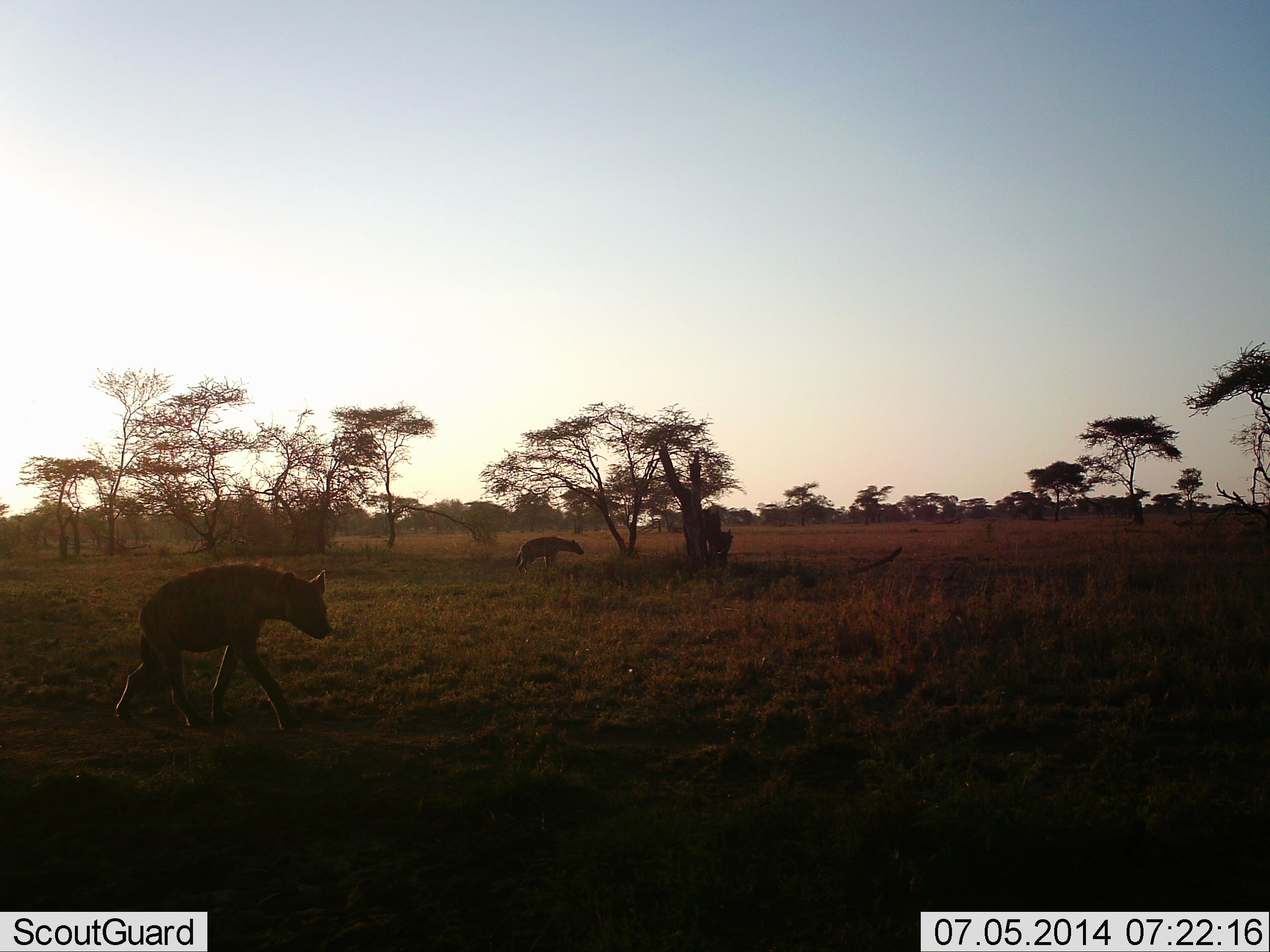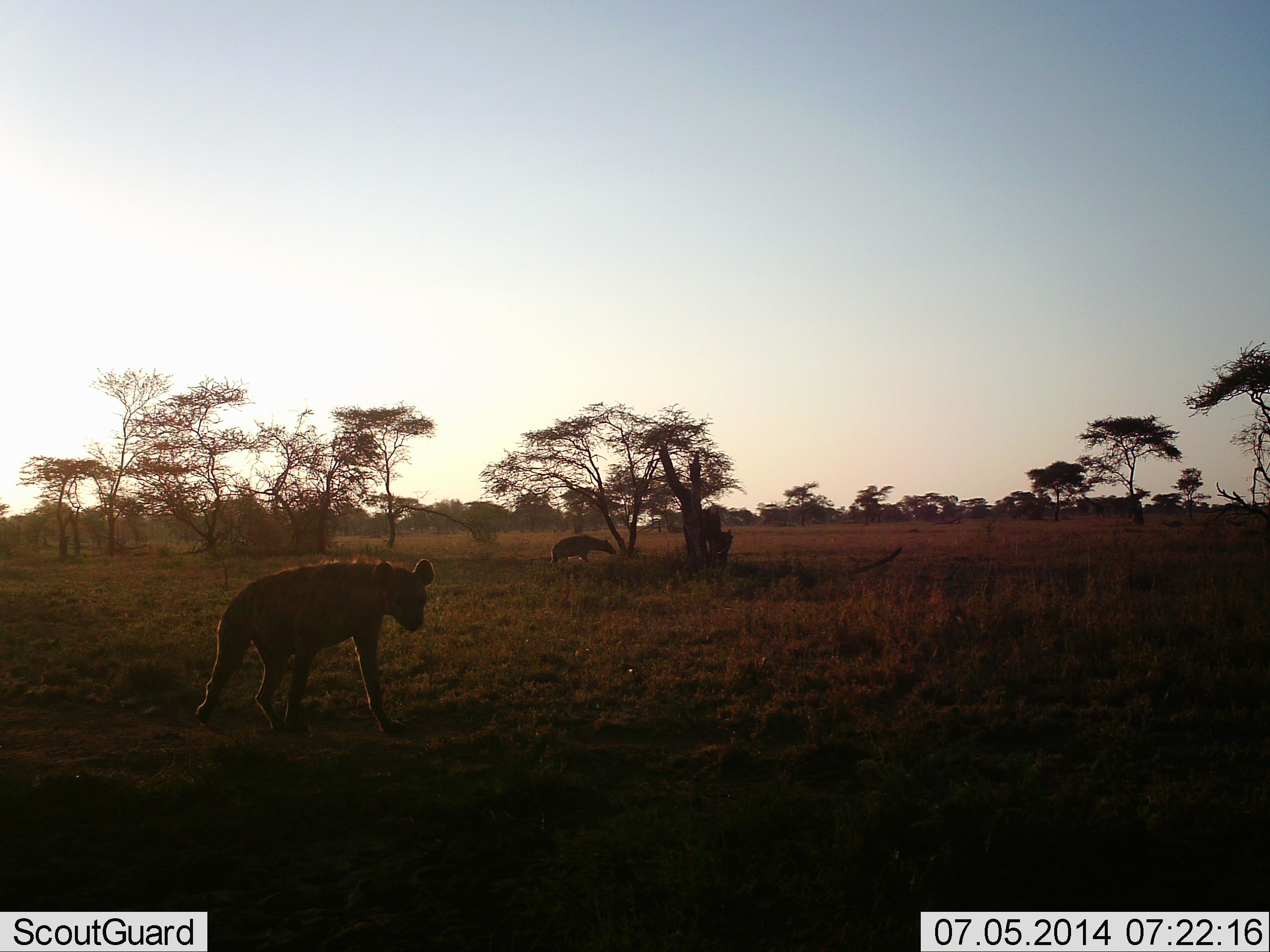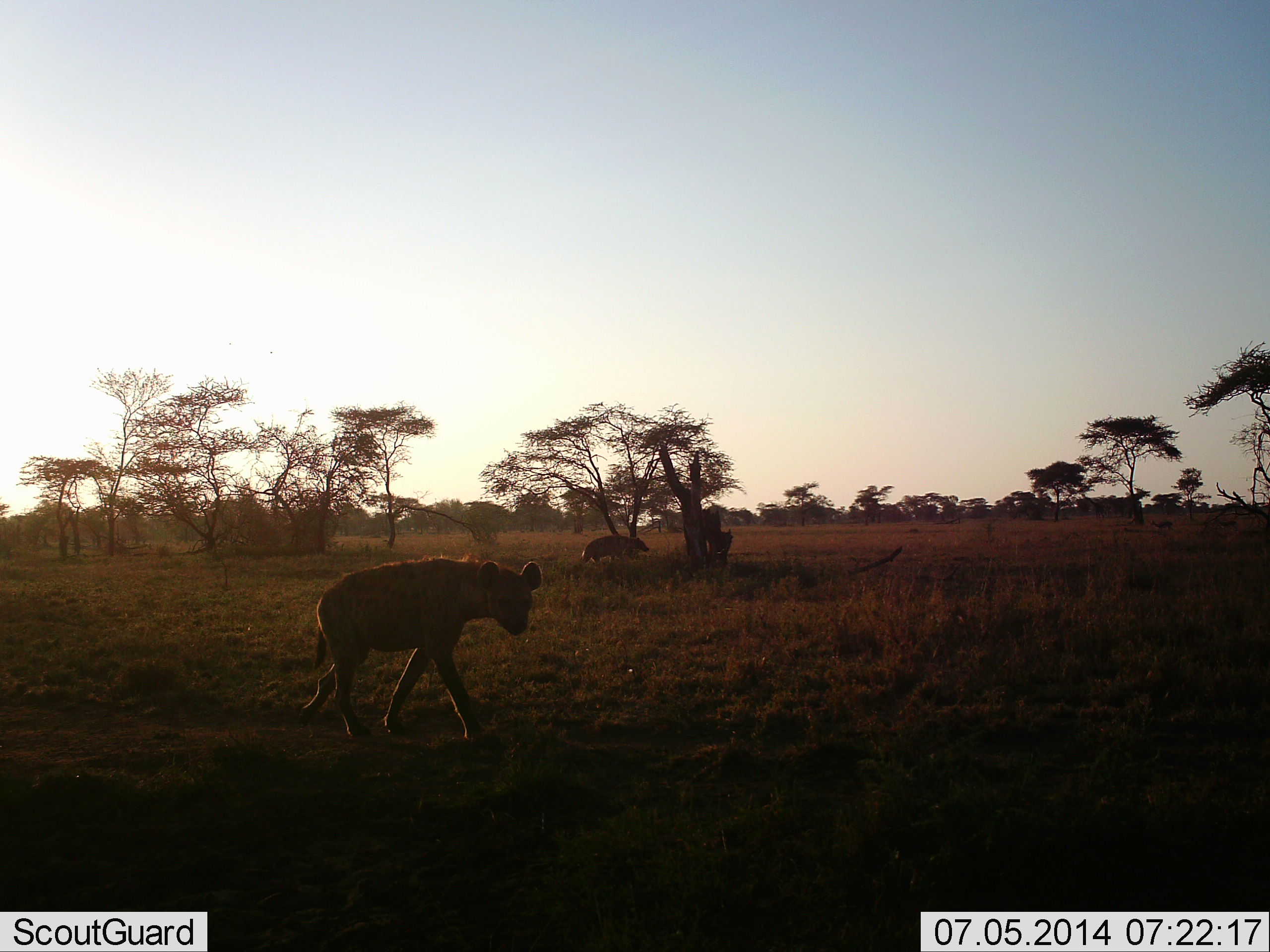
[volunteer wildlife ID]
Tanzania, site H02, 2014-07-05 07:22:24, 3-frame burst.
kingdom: Animalia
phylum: Chordata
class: Mammalia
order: Carnivora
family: Hyaenidae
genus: Crocuta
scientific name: Crocuta crocuta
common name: spotted hyena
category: hyenaspotted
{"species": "hyenaspotted (spotted hyena) (Crocuta crocuta)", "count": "2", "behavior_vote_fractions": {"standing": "0%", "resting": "0%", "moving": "100%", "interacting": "0%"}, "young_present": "0%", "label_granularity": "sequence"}